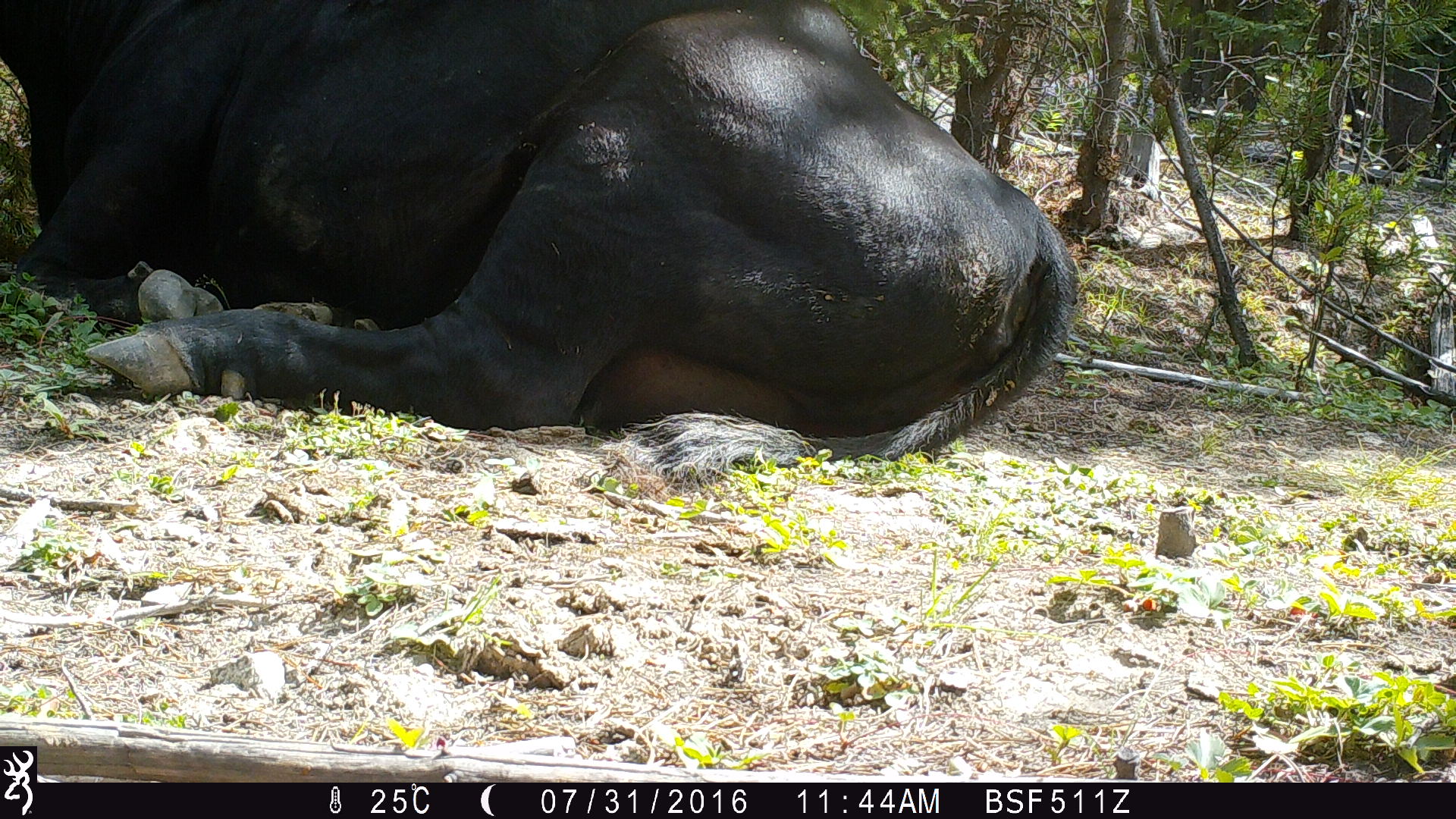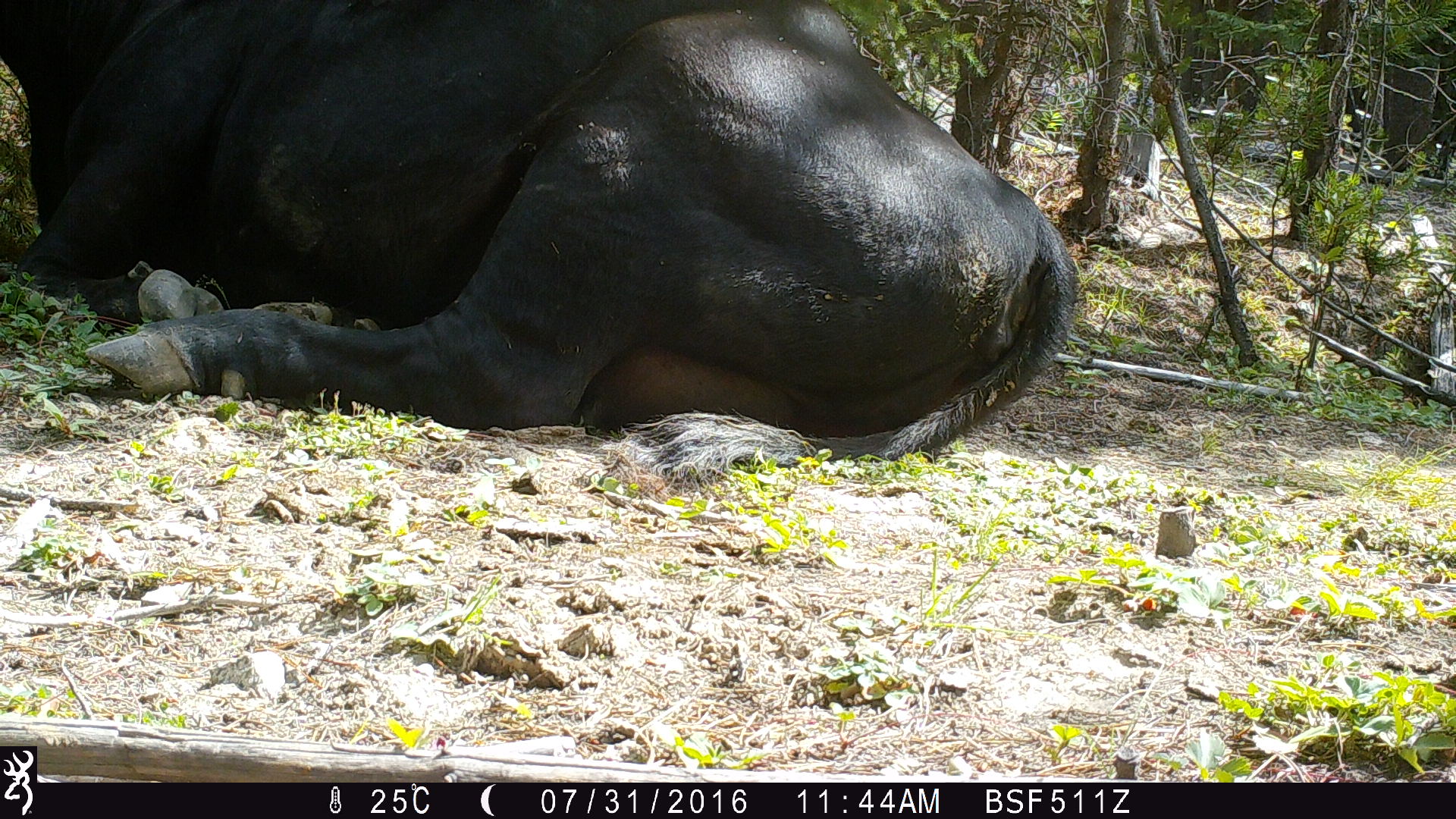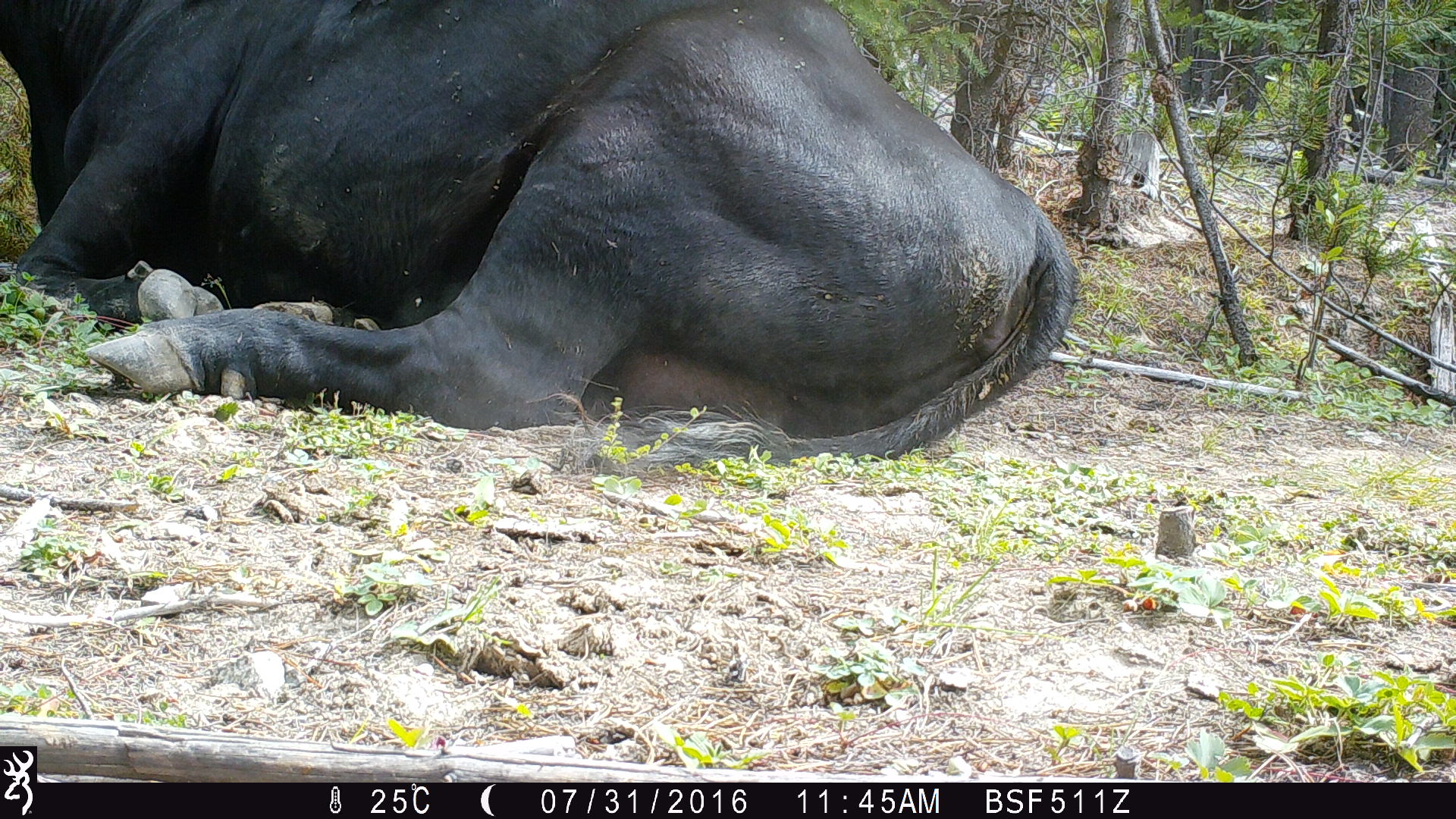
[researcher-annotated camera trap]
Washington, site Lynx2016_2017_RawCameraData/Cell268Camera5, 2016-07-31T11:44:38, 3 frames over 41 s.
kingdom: Animalia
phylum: Chordata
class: Mammalia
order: Artiodactyla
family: Bovidae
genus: Bos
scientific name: Bos taurus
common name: domestic cattle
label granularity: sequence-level